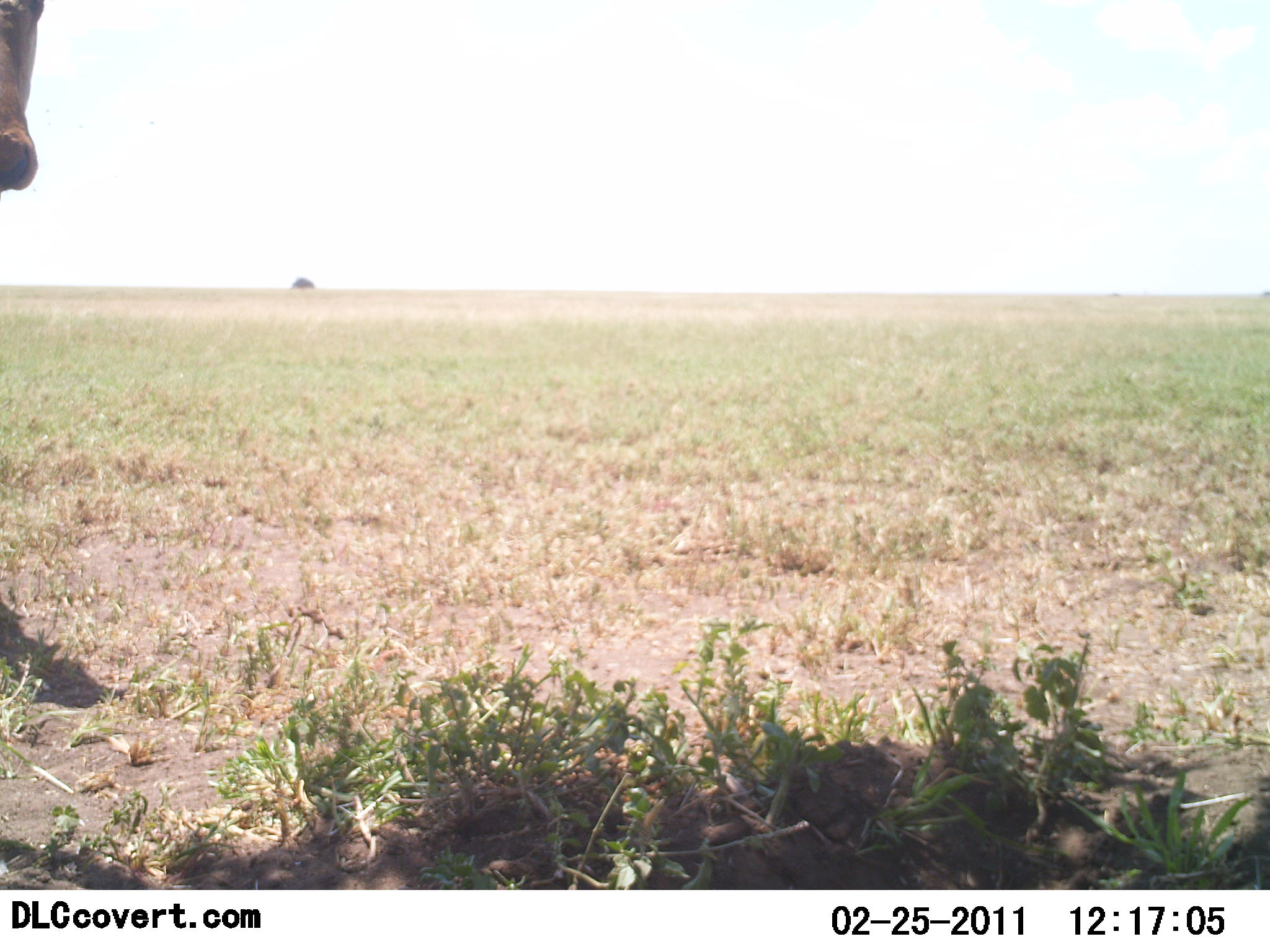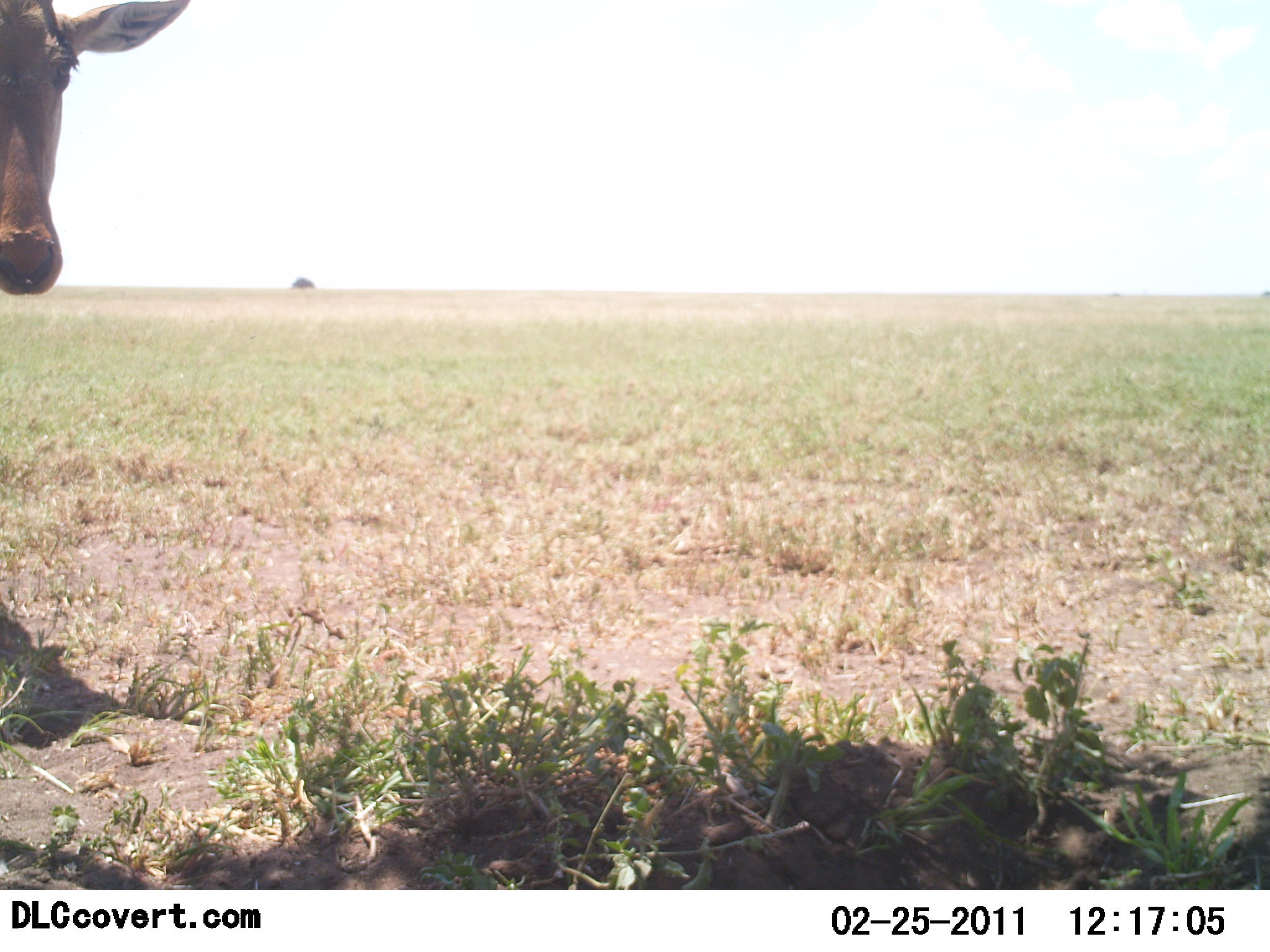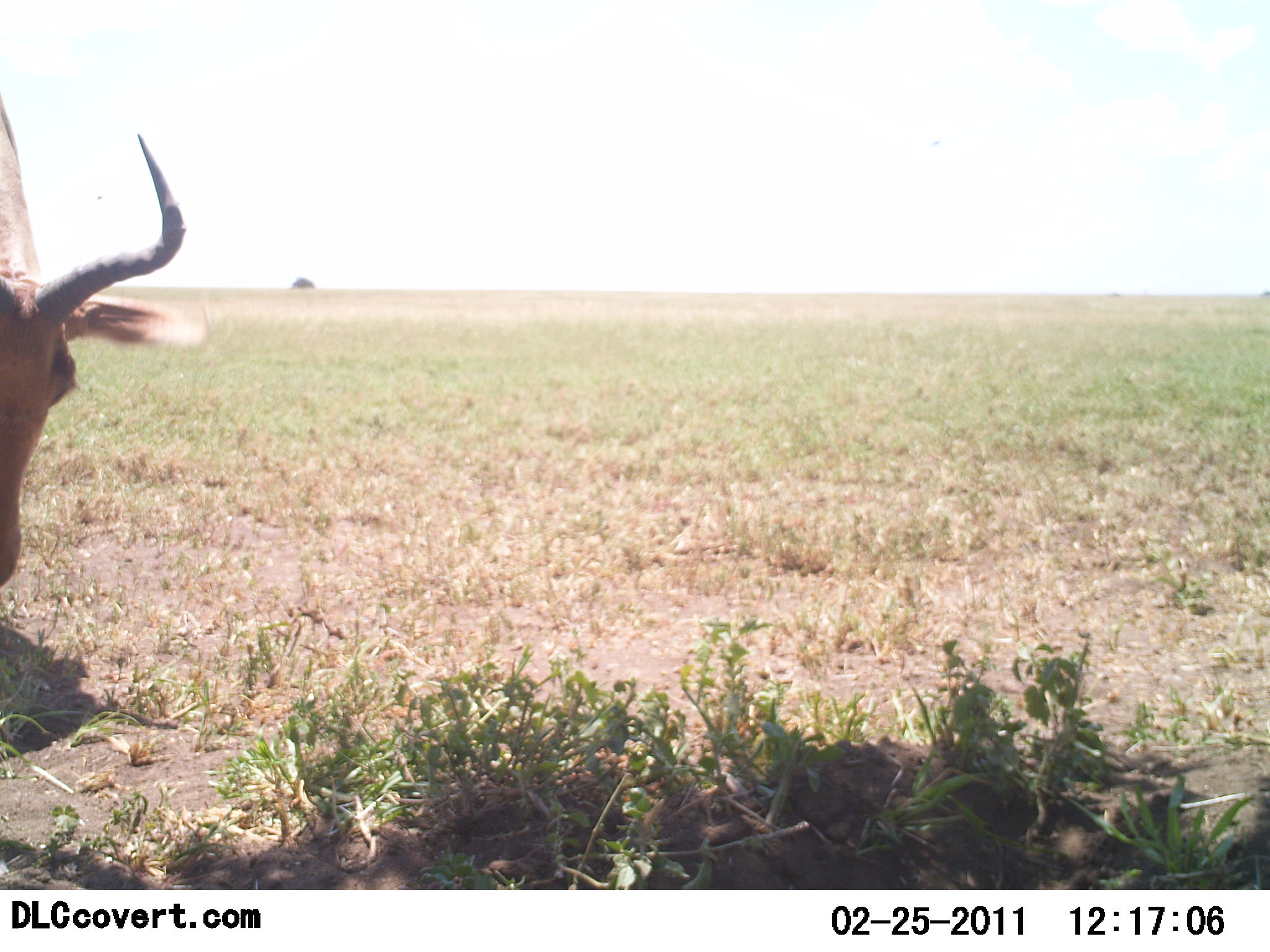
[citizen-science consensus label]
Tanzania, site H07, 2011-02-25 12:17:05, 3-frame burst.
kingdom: Animalia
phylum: Chordata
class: Mammalia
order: Artiodactyla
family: Bovidae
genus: Alcelaphus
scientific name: Alcelaphus buselaphus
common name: hartebeest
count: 1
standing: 46%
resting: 8%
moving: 31%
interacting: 0%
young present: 0%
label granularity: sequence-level